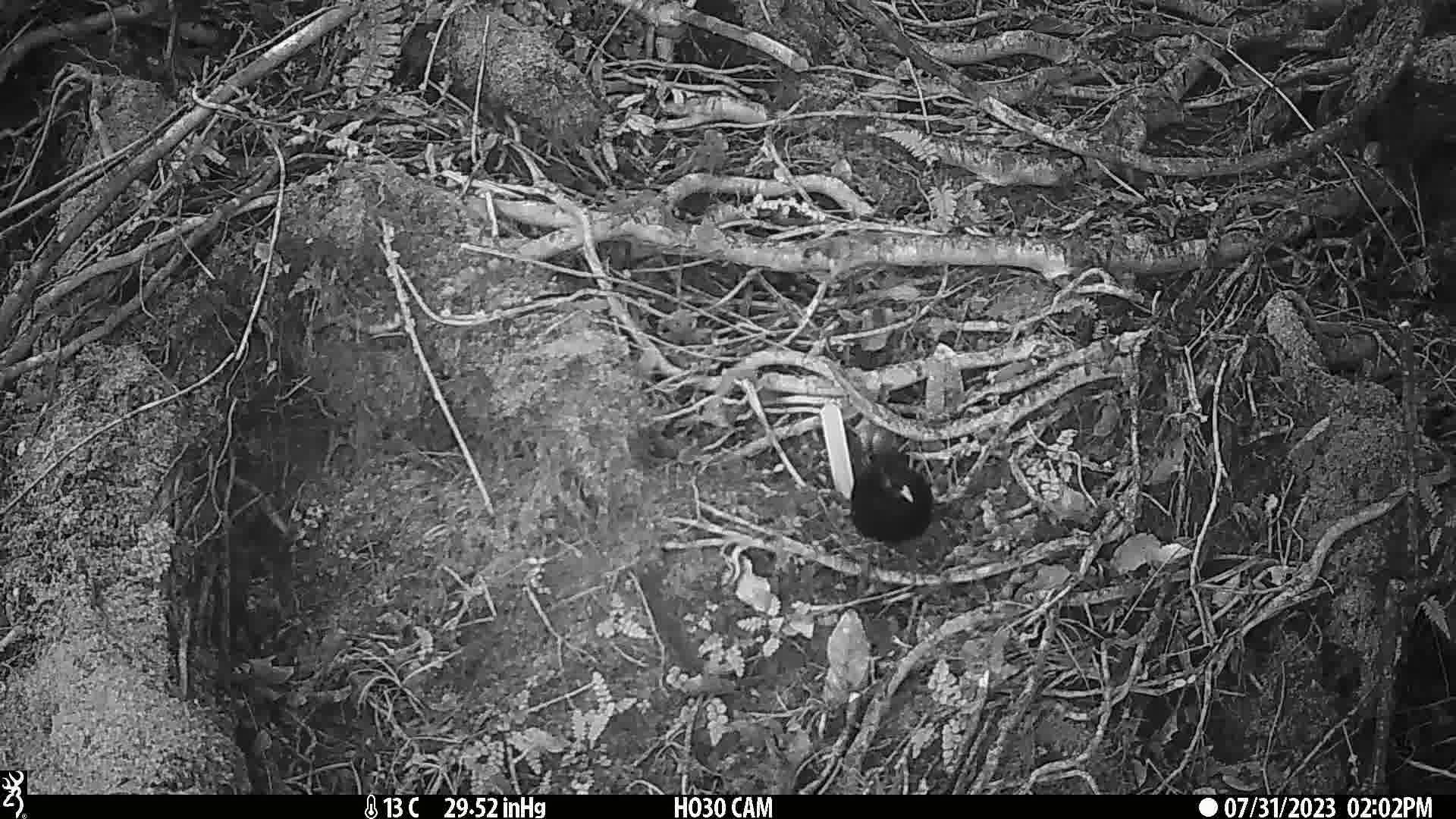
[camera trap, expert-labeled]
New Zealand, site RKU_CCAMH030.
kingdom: Animalia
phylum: Chordata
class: Aves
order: Passeriformes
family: Turdidae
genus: Turdus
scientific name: Turdus merula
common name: eurasian blackbird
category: blackbird